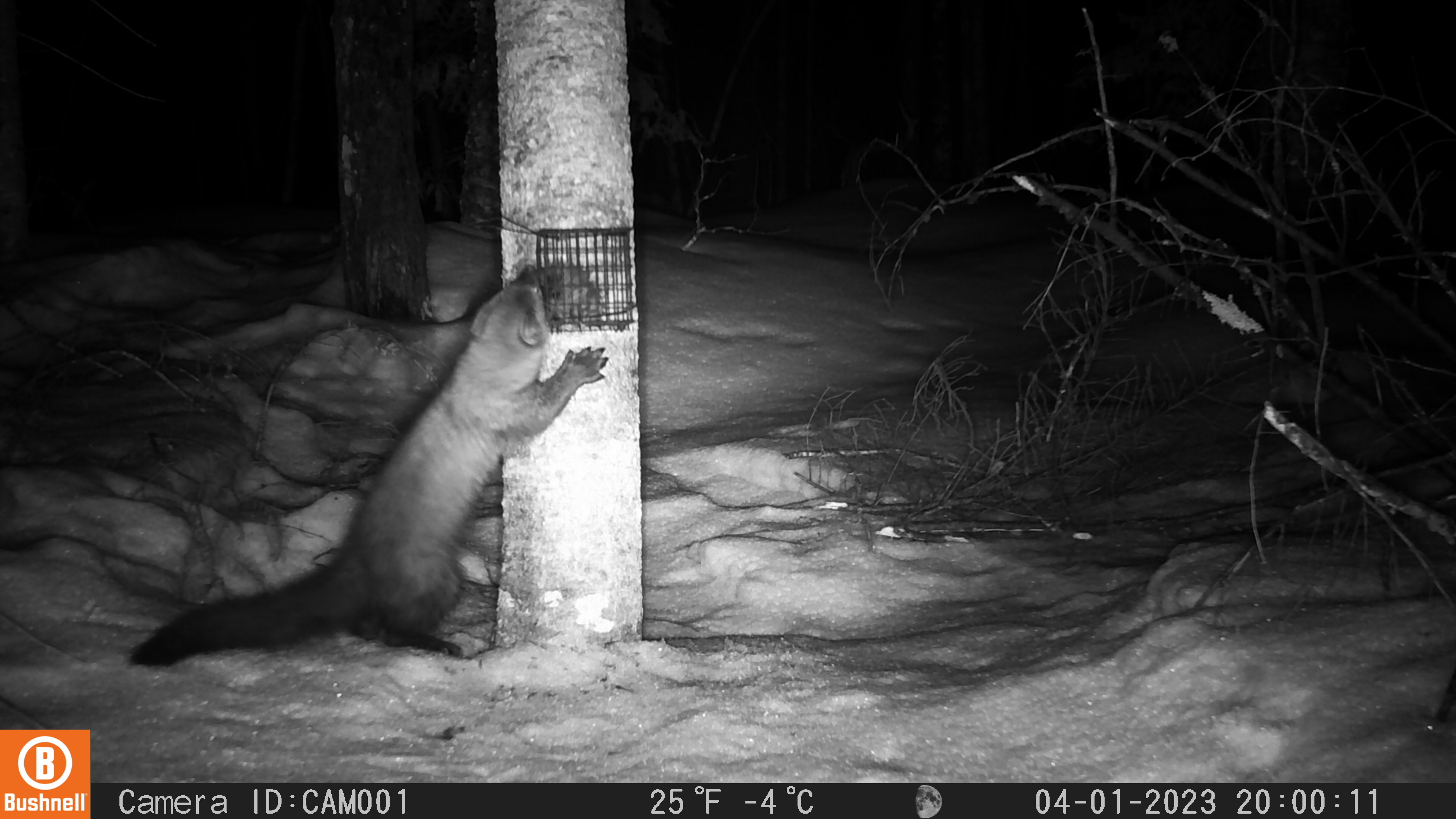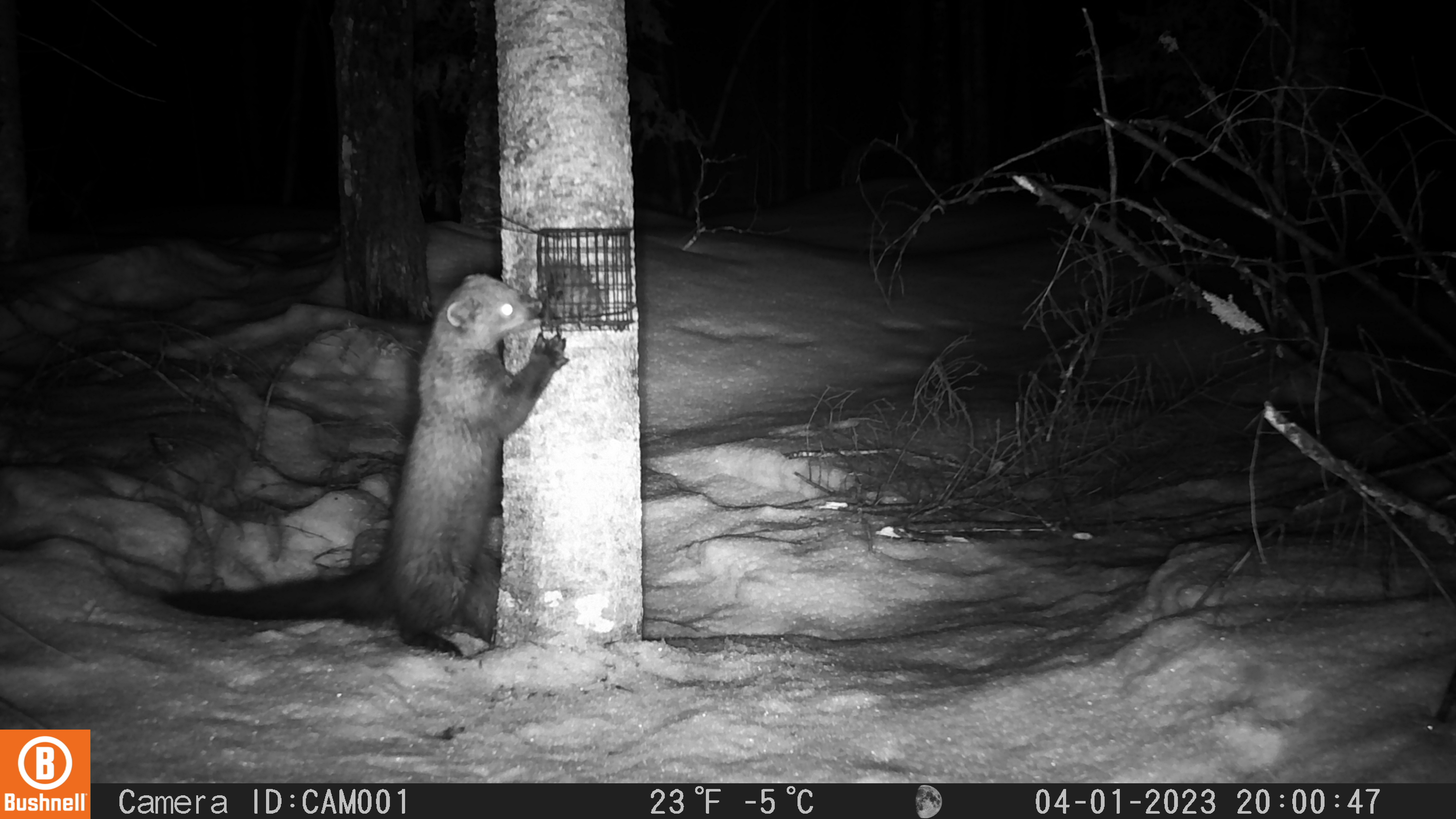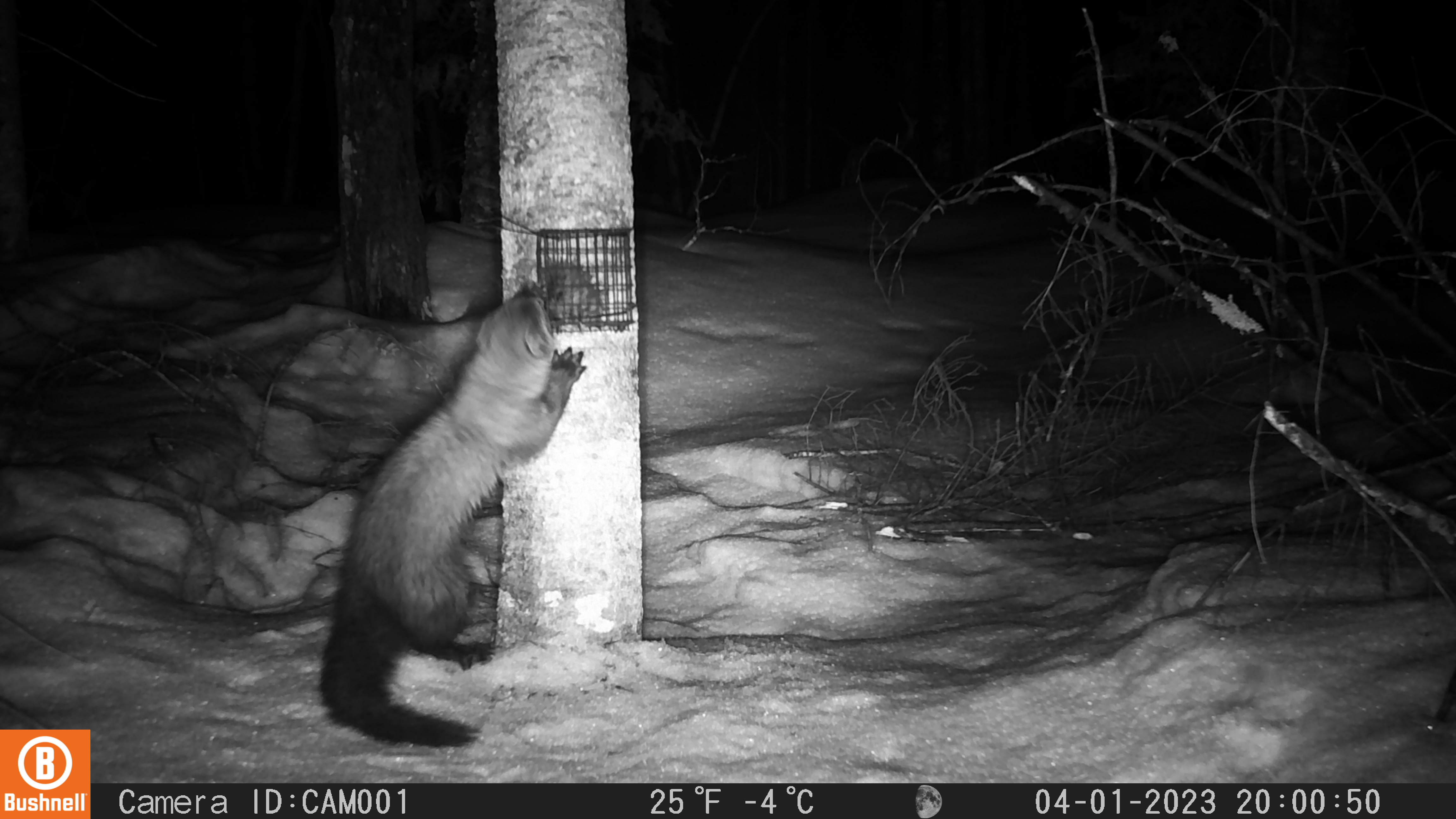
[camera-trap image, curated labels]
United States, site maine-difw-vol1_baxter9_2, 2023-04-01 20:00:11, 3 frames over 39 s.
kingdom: Animalia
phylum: Chordata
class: Mammalia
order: Carnivora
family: Mustelidae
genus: Pekania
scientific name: Pekania pennanti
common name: fisher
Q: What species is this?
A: Fisher (Pekania pennanti).